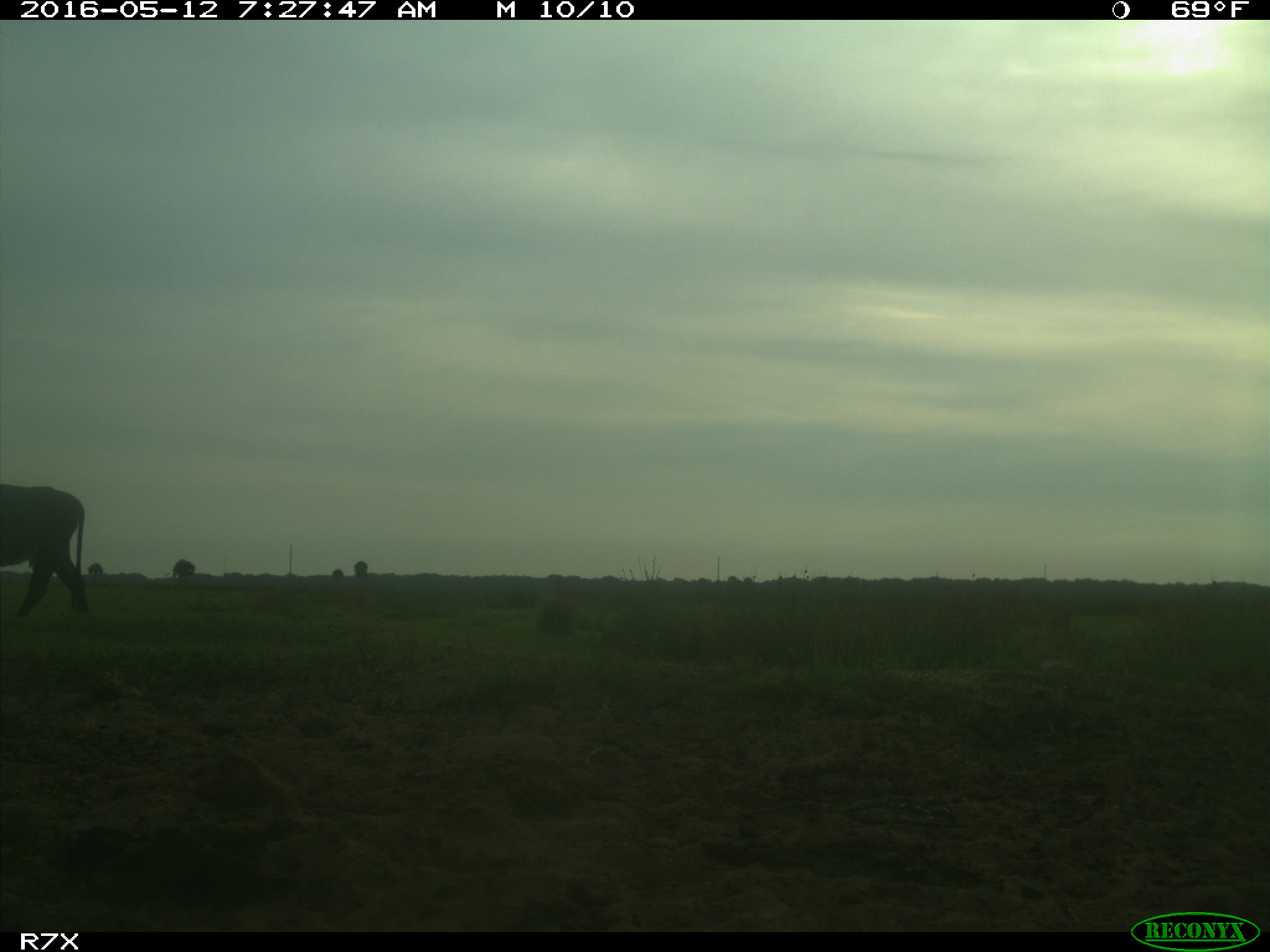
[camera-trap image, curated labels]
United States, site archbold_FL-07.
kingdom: Animalia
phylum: Chordata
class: Mammalia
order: Artiodactyla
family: Bovidae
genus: Bos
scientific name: Bos taurus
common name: domestic cow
Bos taurus (domestic cow).